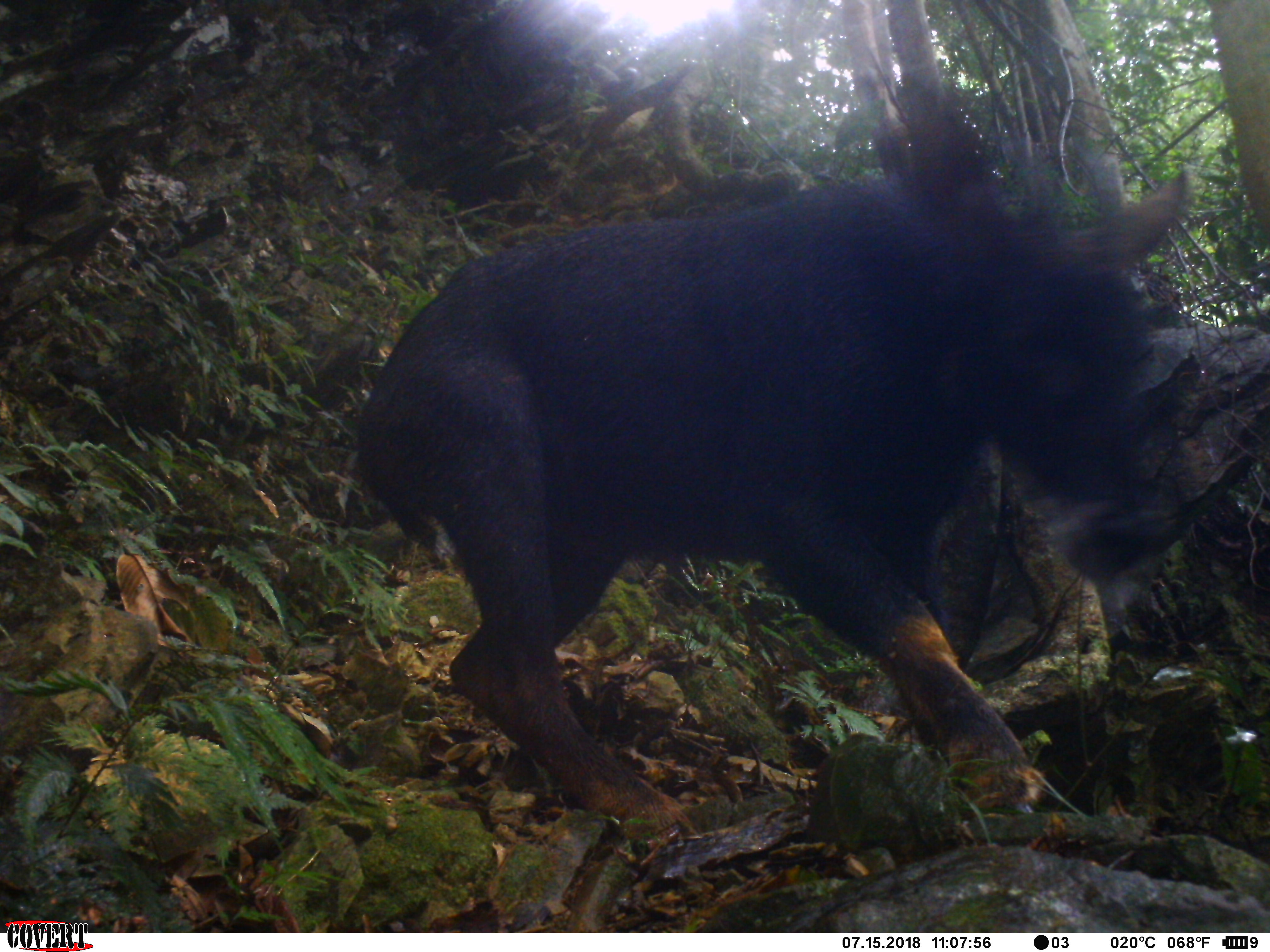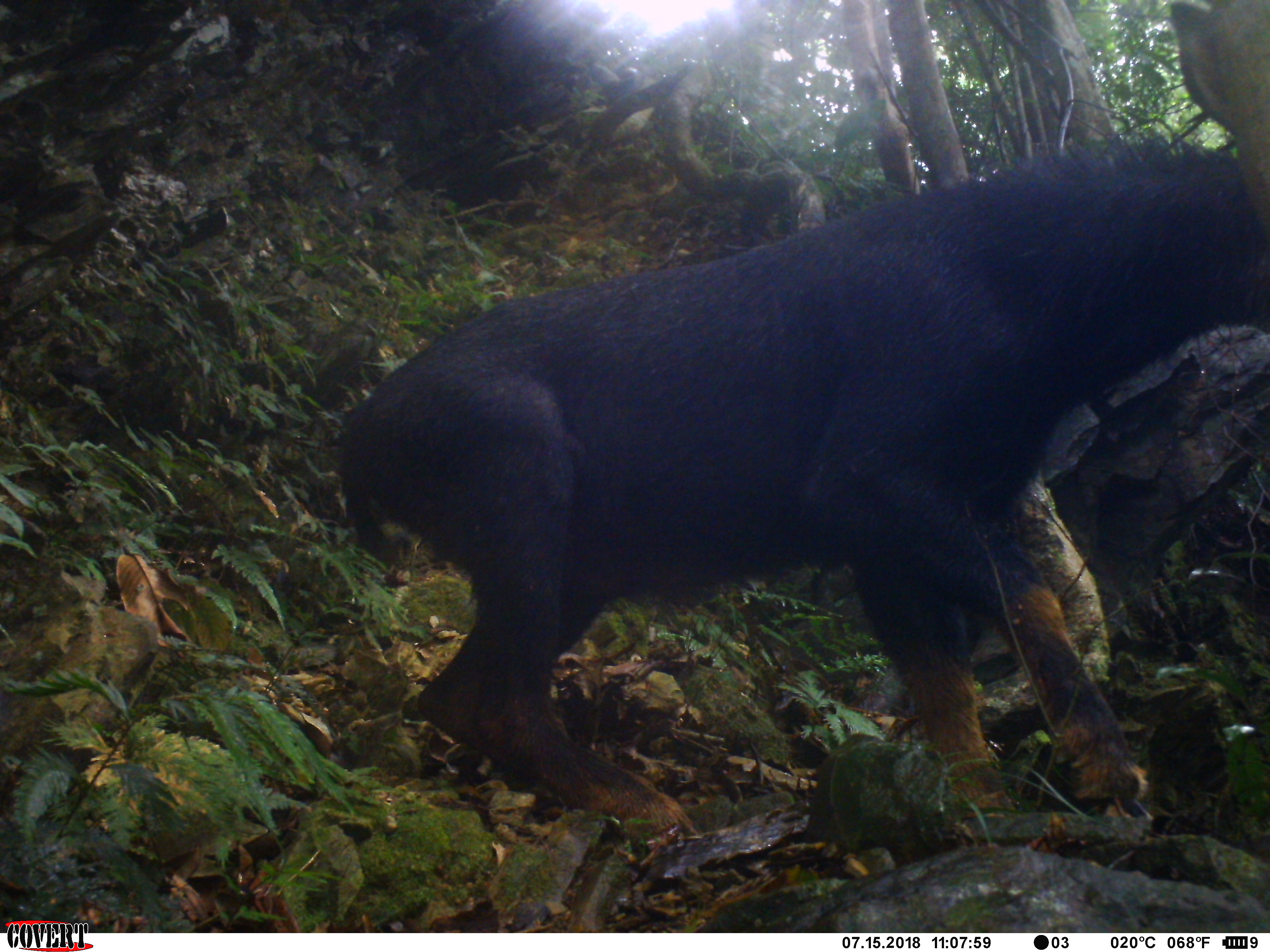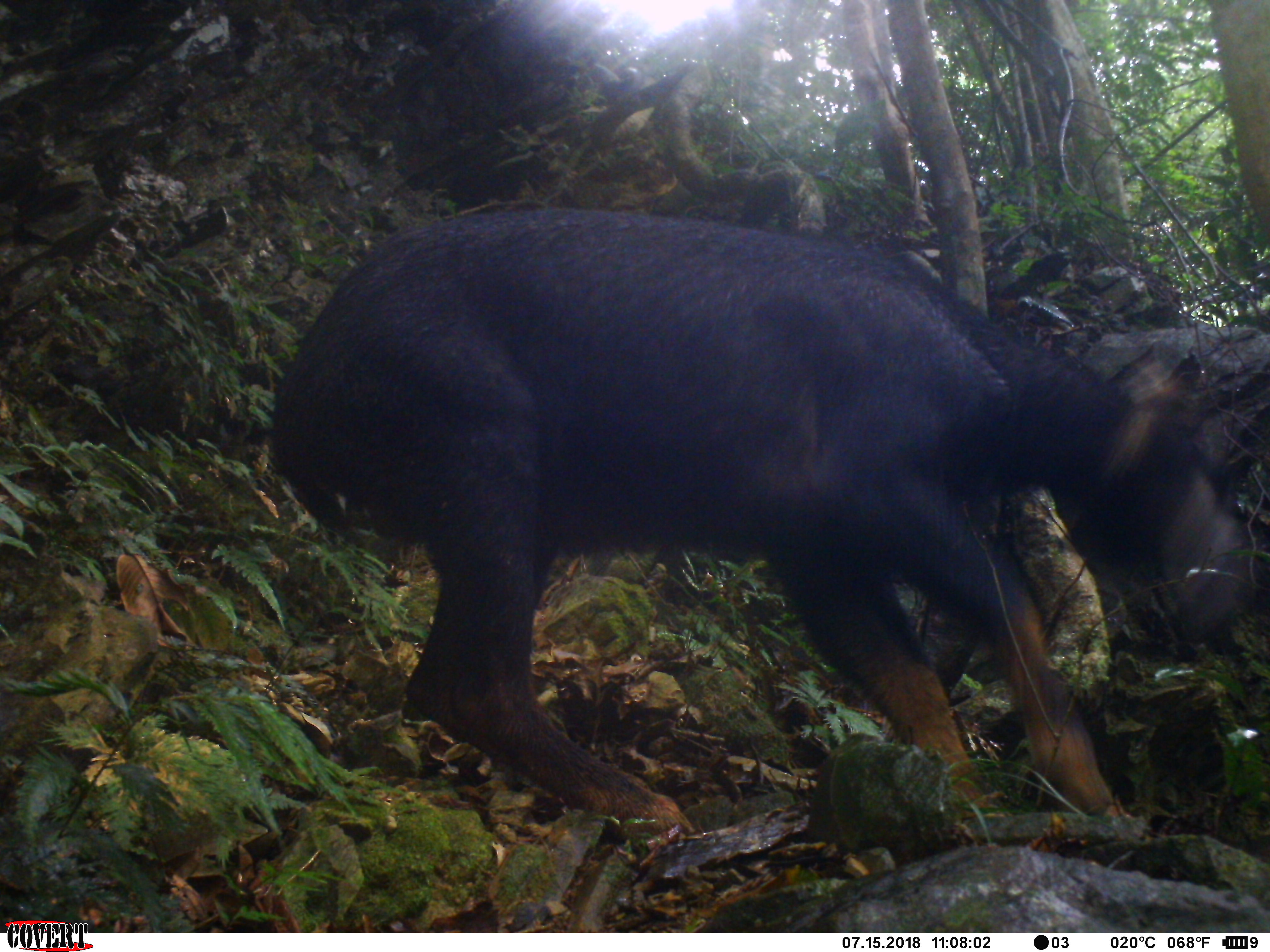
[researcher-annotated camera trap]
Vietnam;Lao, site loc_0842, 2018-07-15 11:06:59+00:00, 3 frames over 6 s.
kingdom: Animalia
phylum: Chordata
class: Mammalia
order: Artiodactyla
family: Bovidae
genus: Capricornis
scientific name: Capricornis sumatraensis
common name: chinese serow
Chinese serow (Capricornis sumatraensis). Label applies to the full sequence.